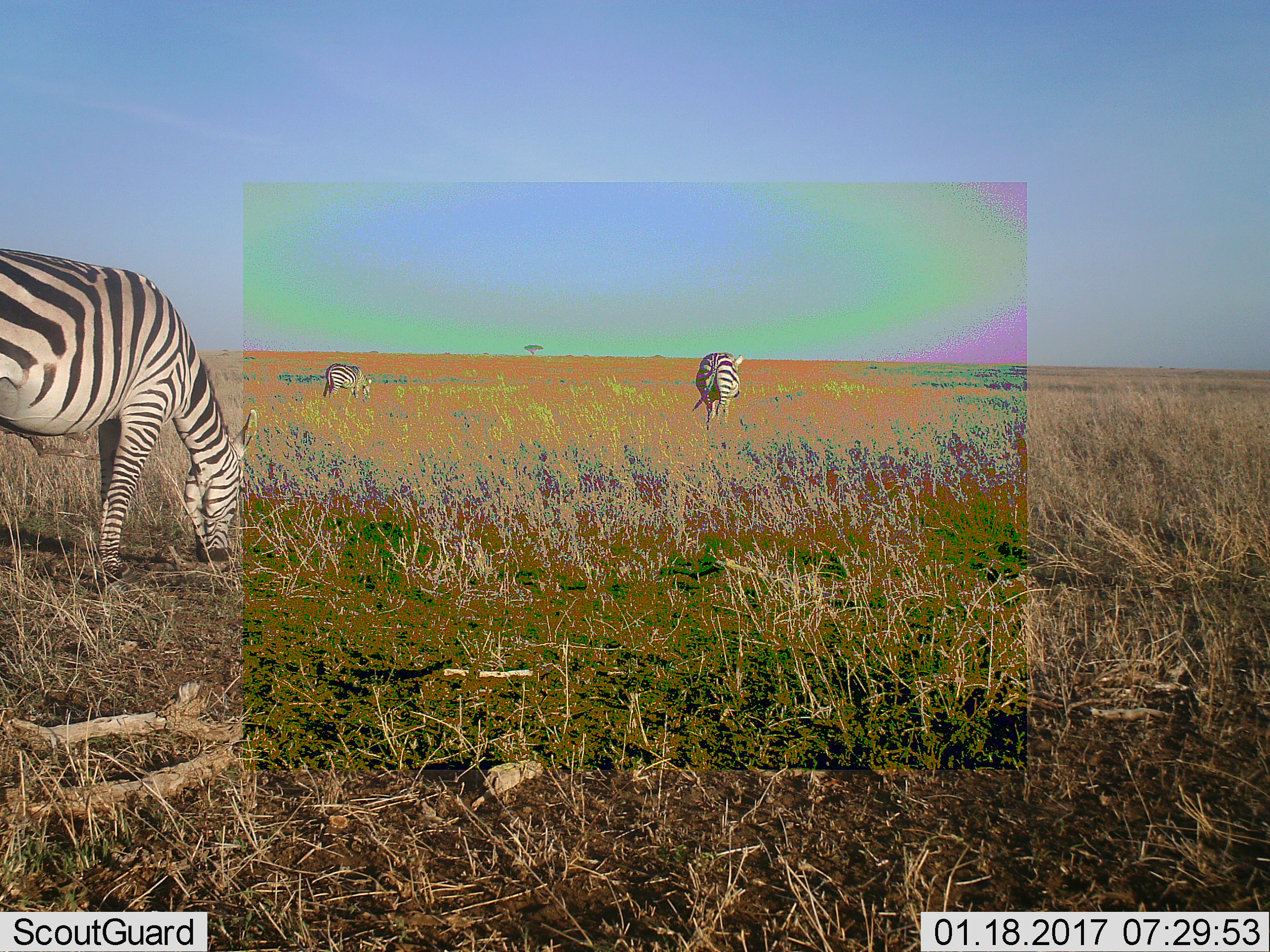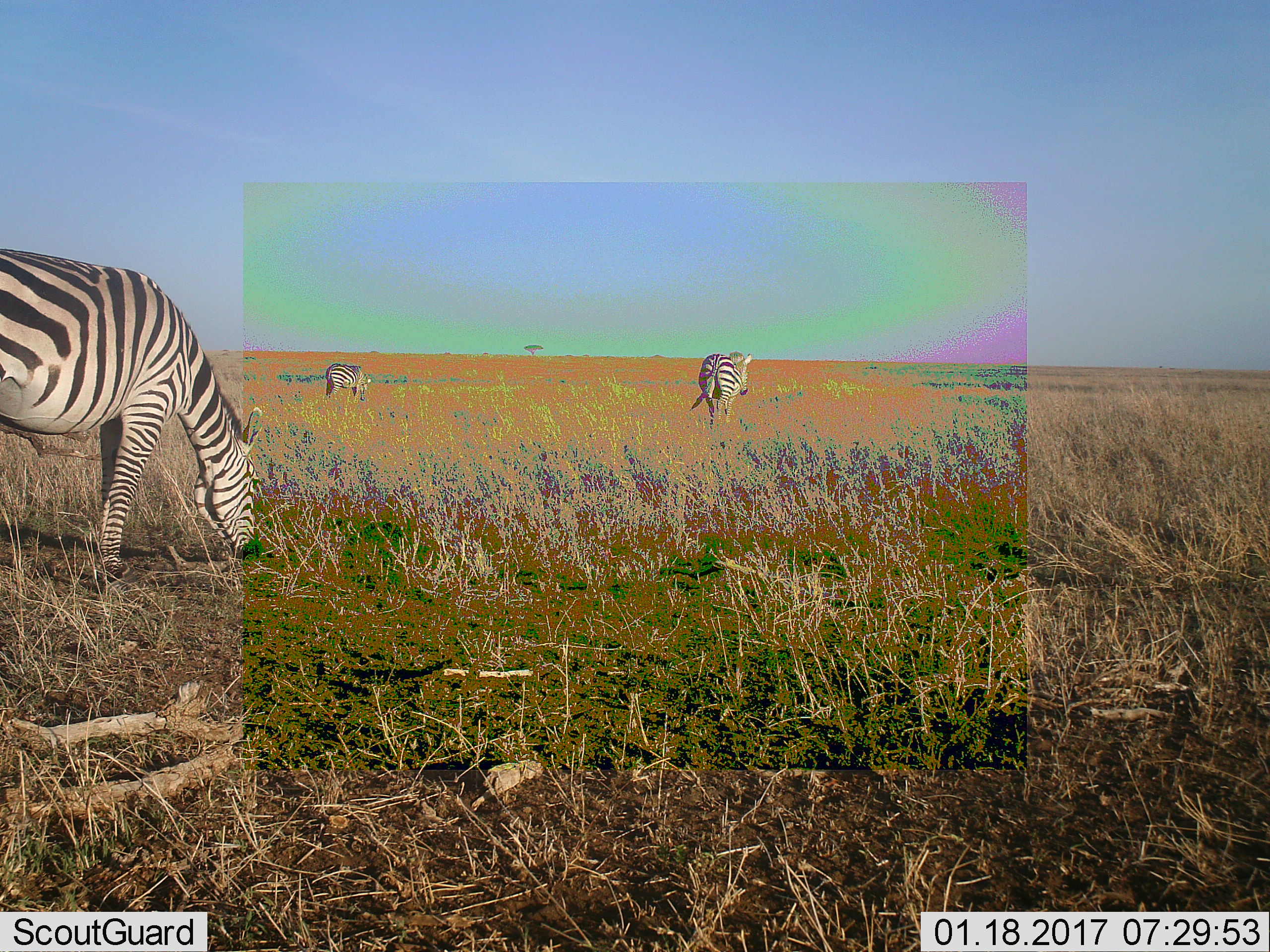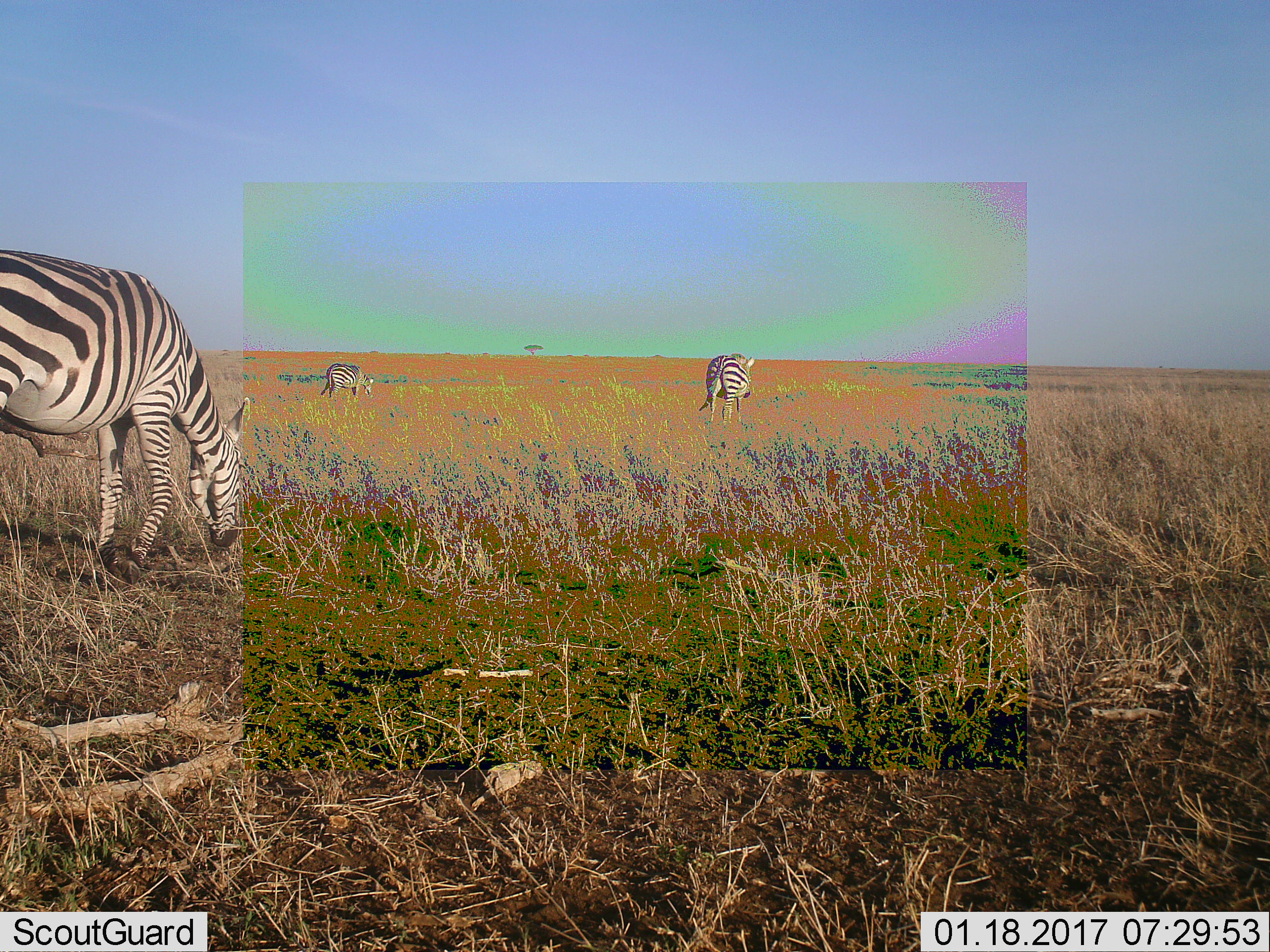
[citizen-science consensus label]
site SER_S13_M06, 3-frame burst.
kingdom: Animalia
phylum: Chordata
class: Mammalia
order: Perissodactyla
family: Equidae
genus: Equus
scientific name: Equus quagga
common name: plains zebra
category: zebraplains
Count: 3.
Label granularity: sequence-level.